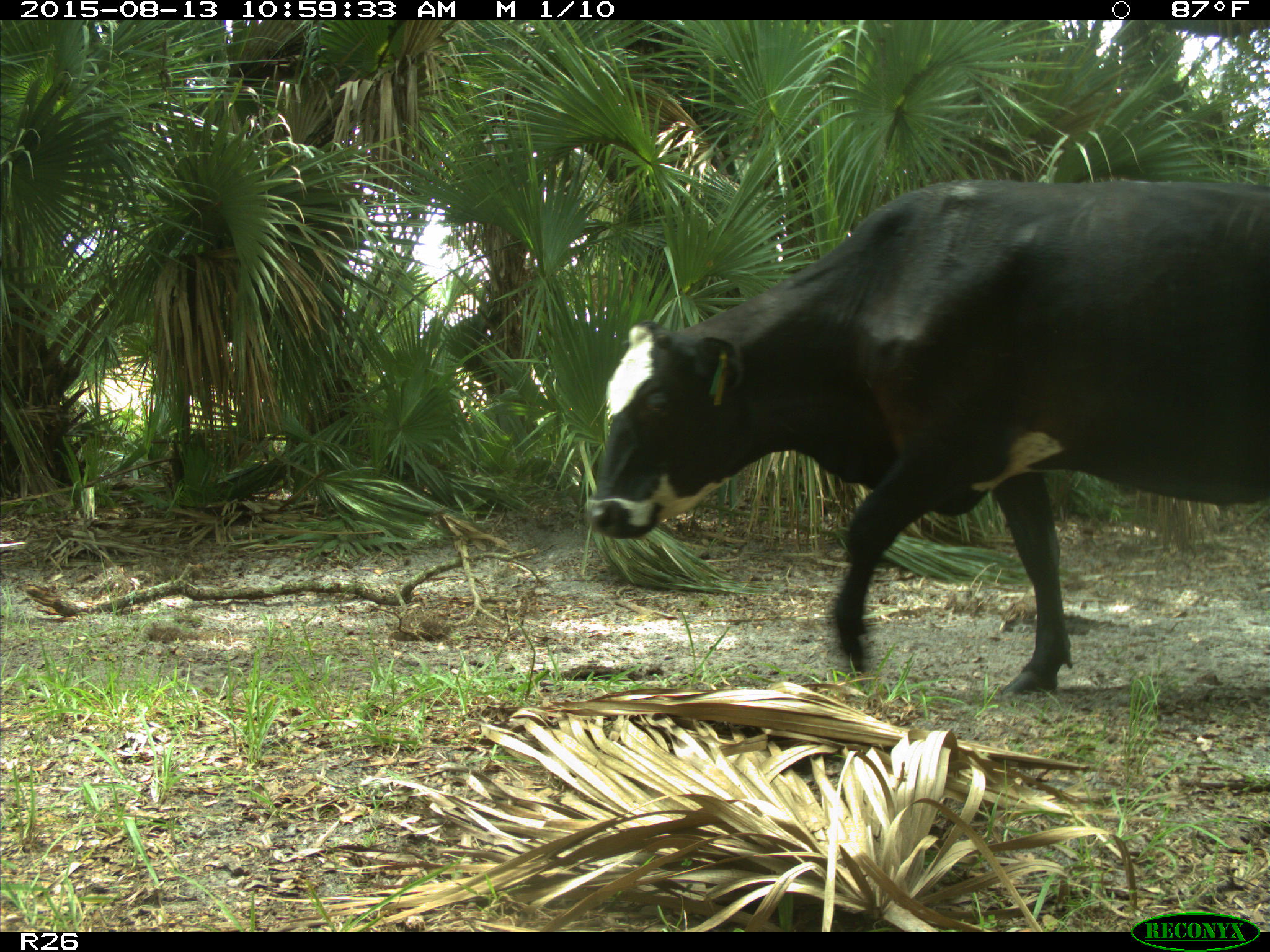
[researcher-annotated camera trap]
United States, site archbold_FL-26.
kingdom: Animalia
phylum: Chordata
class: Mammalia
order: Artiodactyla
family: Bovidae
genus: Bos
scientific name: Bos taurus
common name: domestic cow